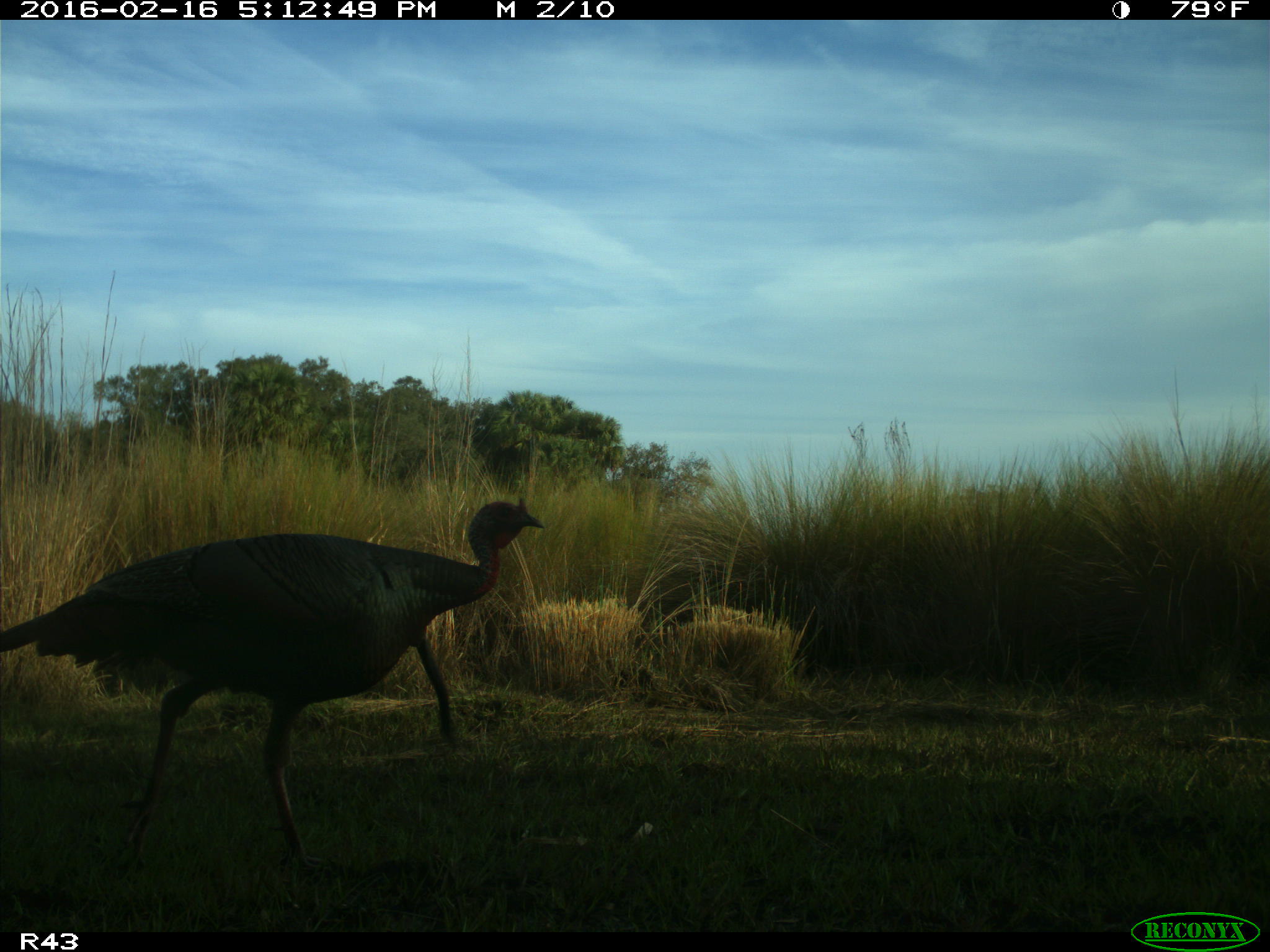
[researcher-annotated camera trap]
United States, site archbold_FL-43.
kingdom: Animalia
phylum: Chordata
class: Aves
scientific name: Aves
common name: birds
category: unidentified bird